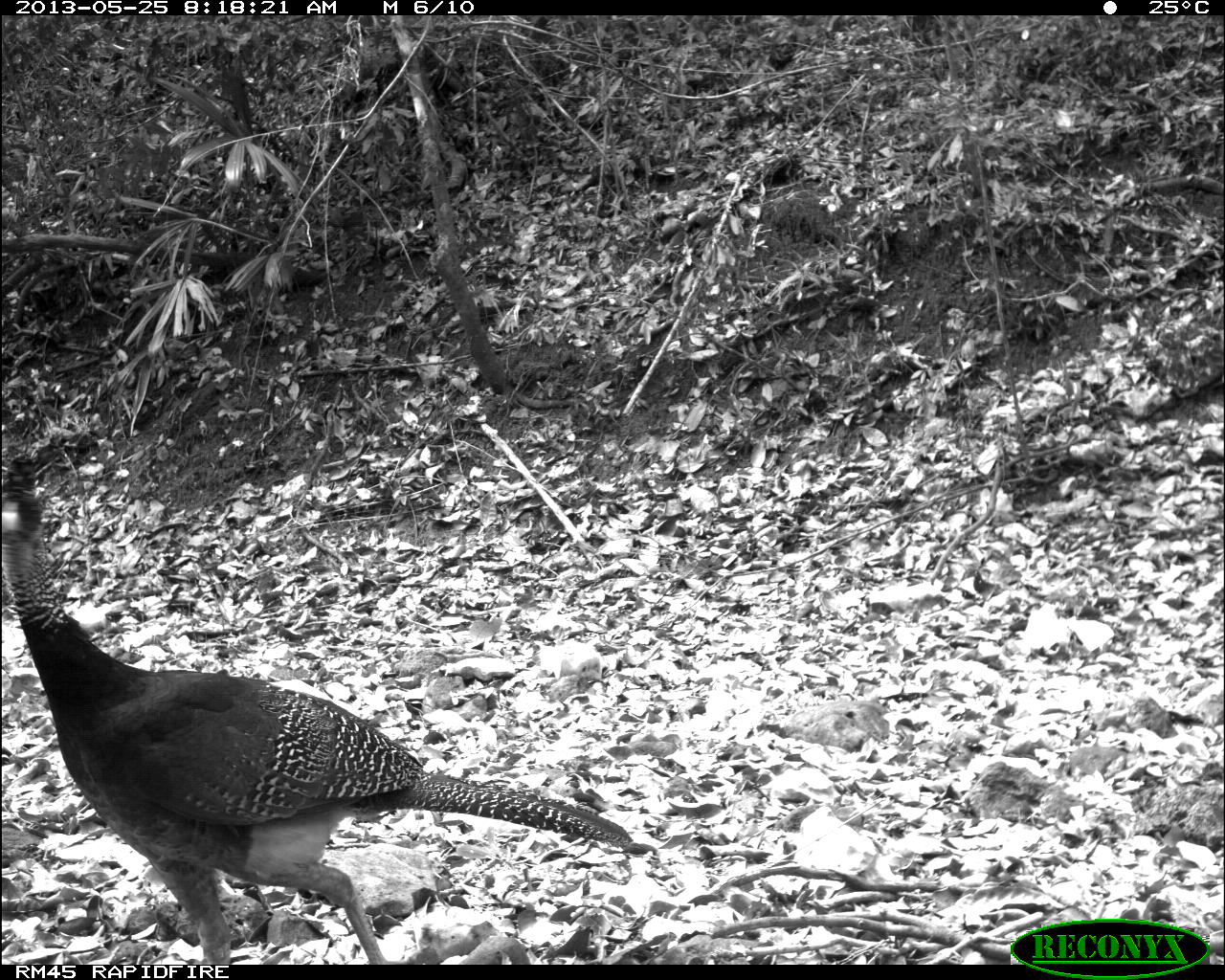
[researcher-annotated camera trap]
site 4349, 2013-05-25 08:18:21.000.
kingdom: Animalia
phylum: Chordata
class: Aves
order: Galliformes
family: Cracidae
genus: Crax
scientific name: Crax rubra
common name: great curassow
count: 2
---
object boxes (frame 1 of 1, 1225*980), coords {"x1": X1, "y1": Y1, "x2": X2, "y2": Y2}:
crax rubra: {"x1": 0, "y1": 452, "x2": 636, "y2": 964}